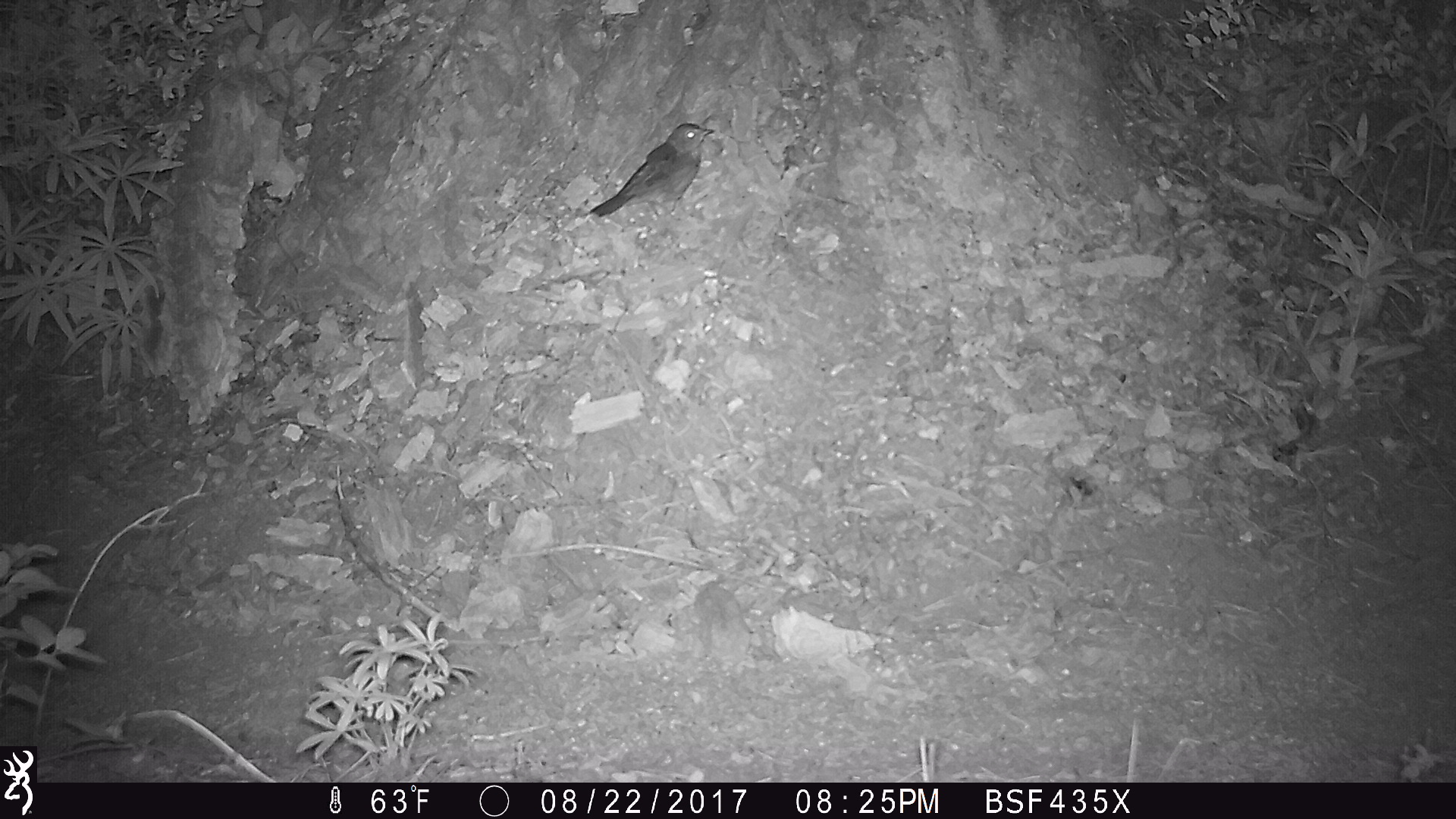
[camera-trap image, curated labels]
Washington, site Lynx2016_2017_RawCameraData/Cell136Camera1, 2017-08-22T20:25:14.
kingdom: Animalia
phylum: Chordata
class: Aves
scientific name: Aves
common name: birds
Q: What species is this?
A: Aves (birds).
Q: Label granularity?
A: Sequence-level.